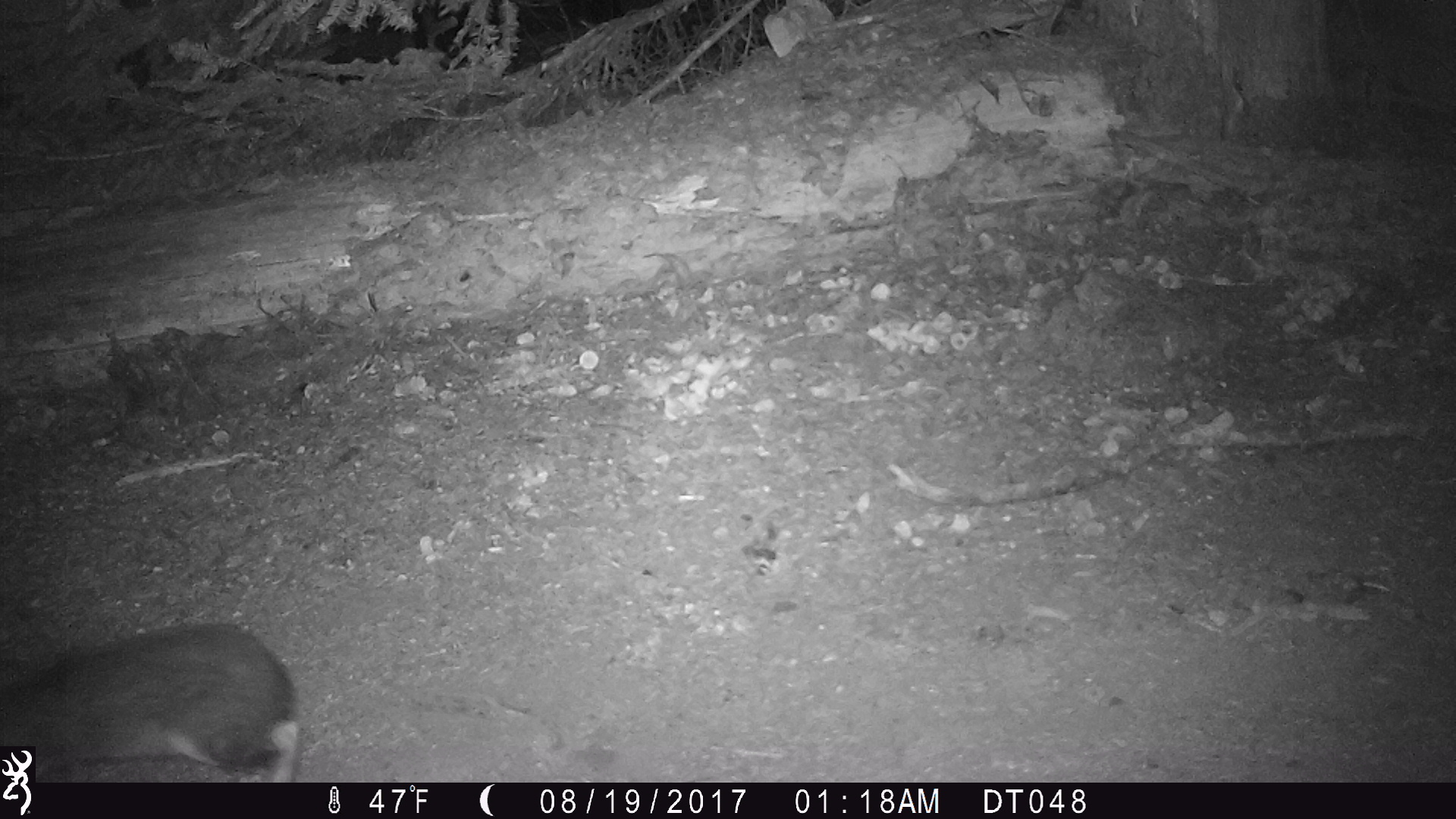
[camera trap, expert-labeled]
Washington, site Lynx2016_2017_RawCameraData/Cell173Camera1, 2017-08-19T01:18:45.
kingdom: Animalia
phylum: Chordata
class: Mammalia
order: Lagomorpha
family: Leporidae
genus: Lepus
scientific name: Lepus americanus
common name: snowshoe hare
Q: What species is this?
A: Lepus americanus (snowshoe hare).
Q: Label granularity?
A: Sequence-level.